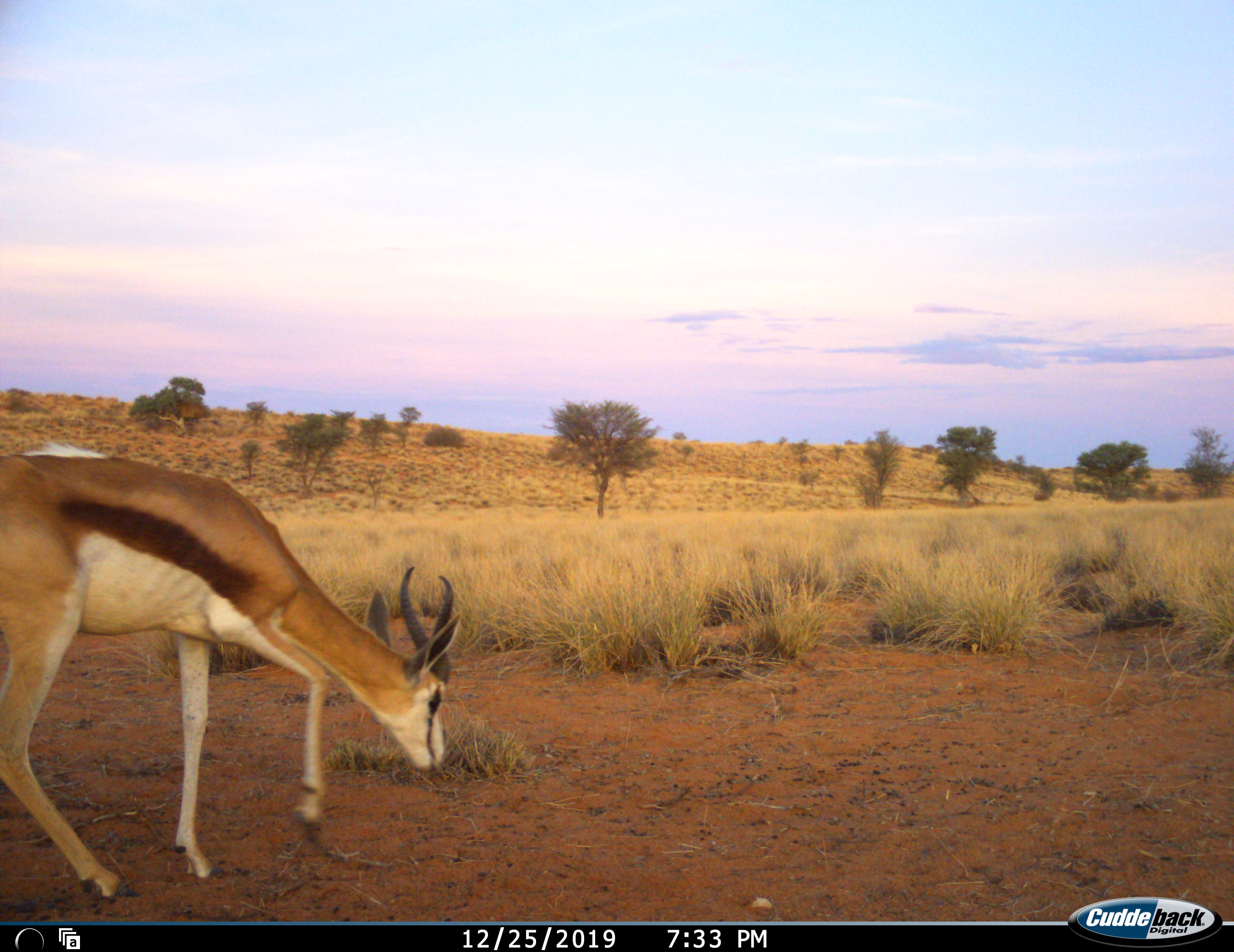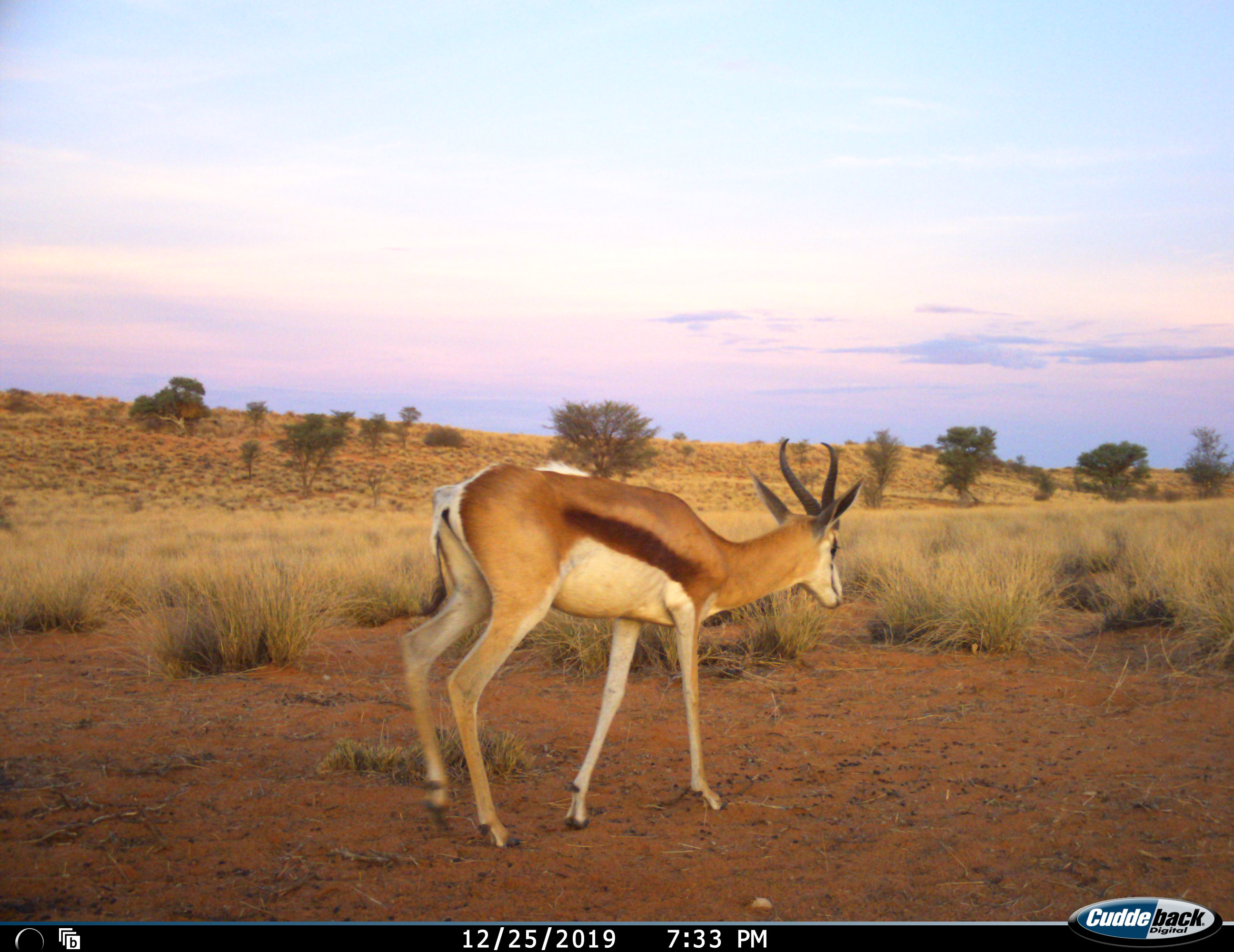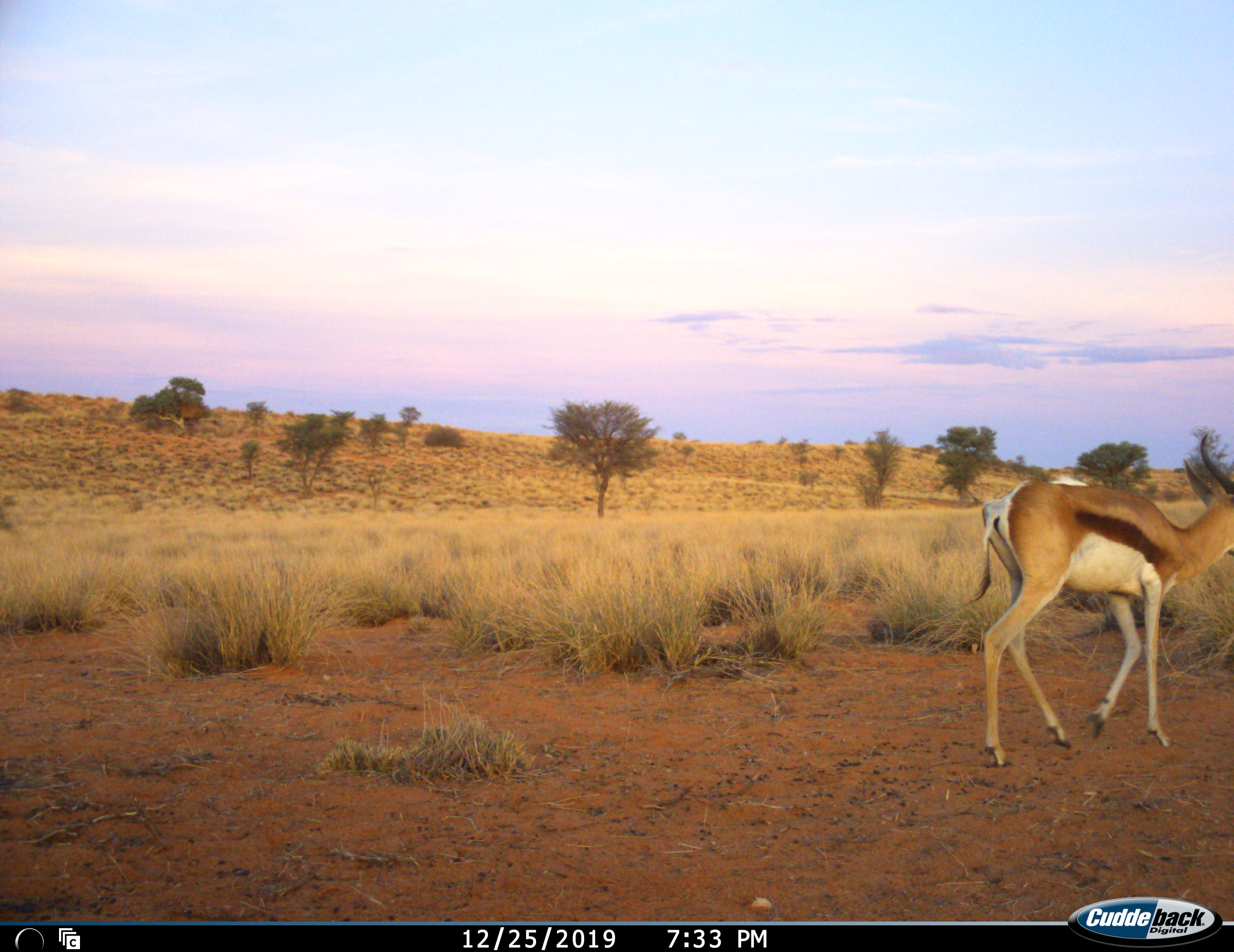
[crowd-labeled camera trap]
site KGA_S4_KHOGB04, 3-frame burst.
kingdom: Animalia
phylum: Chordata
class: Mammalia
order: Artiodactyla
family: Bovidae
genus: Antidorcas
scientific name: Antidorcas marsupialis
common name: springbok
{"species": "springbok (Antidorcas marsupialis)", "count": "1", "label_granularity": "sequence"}